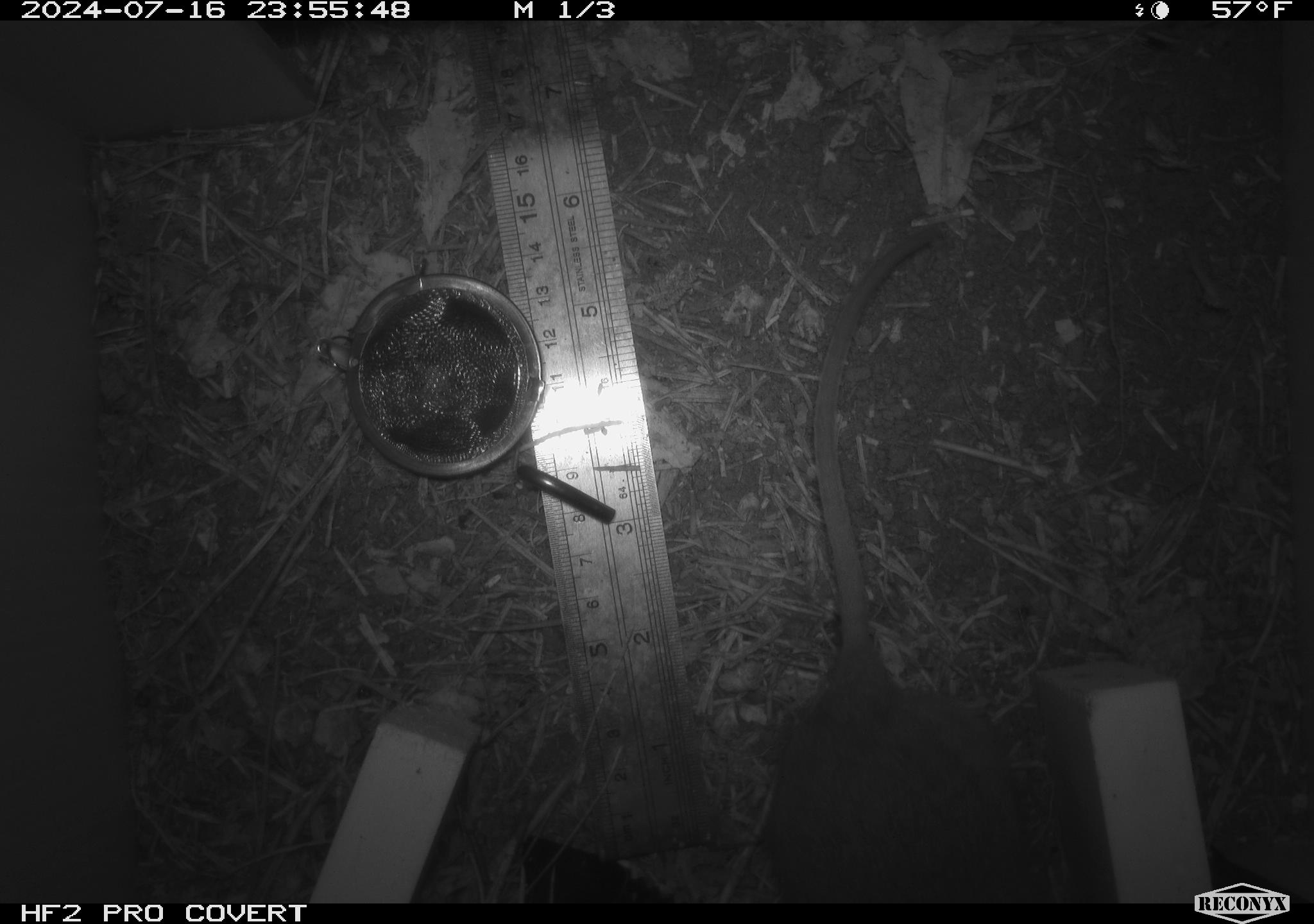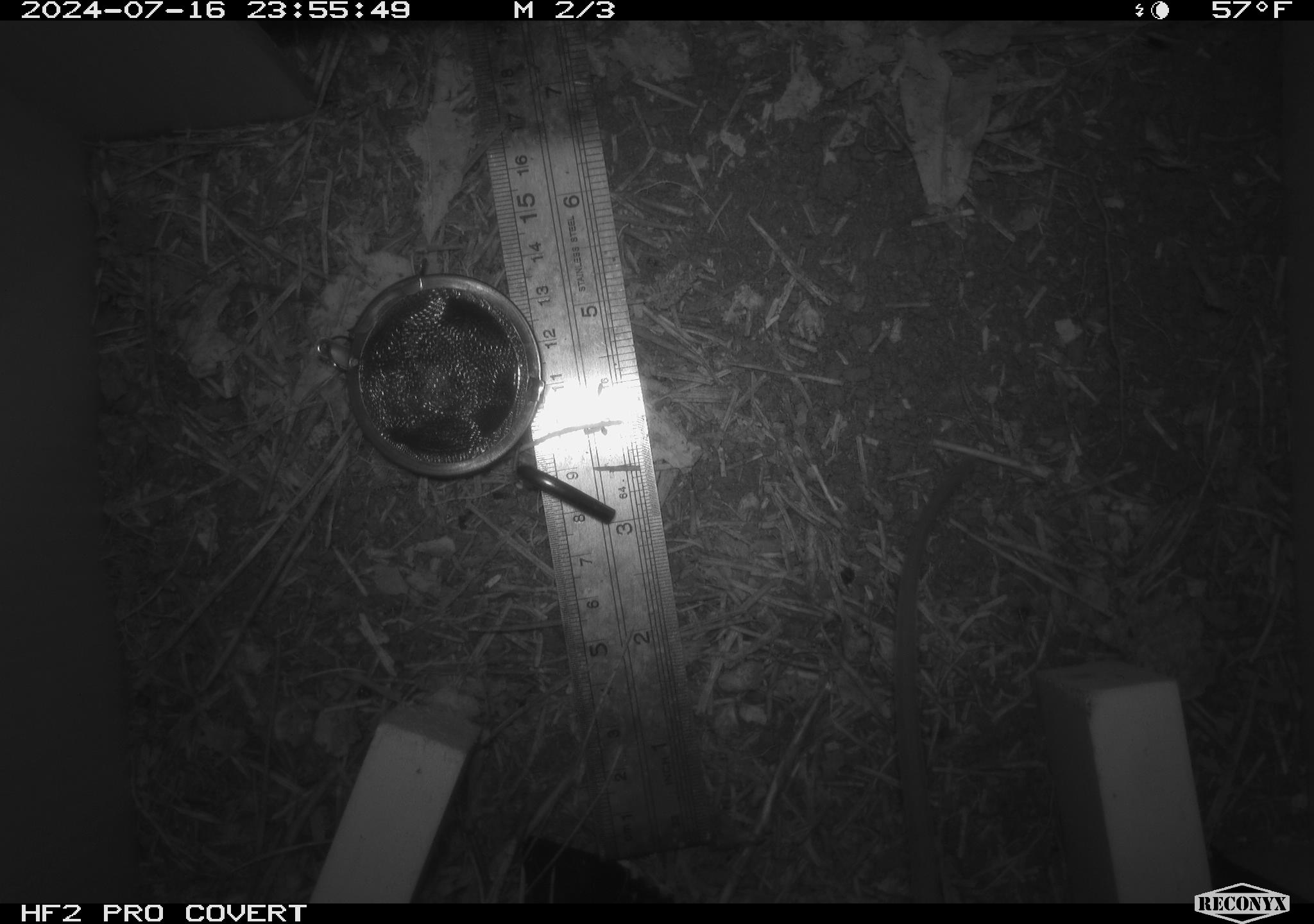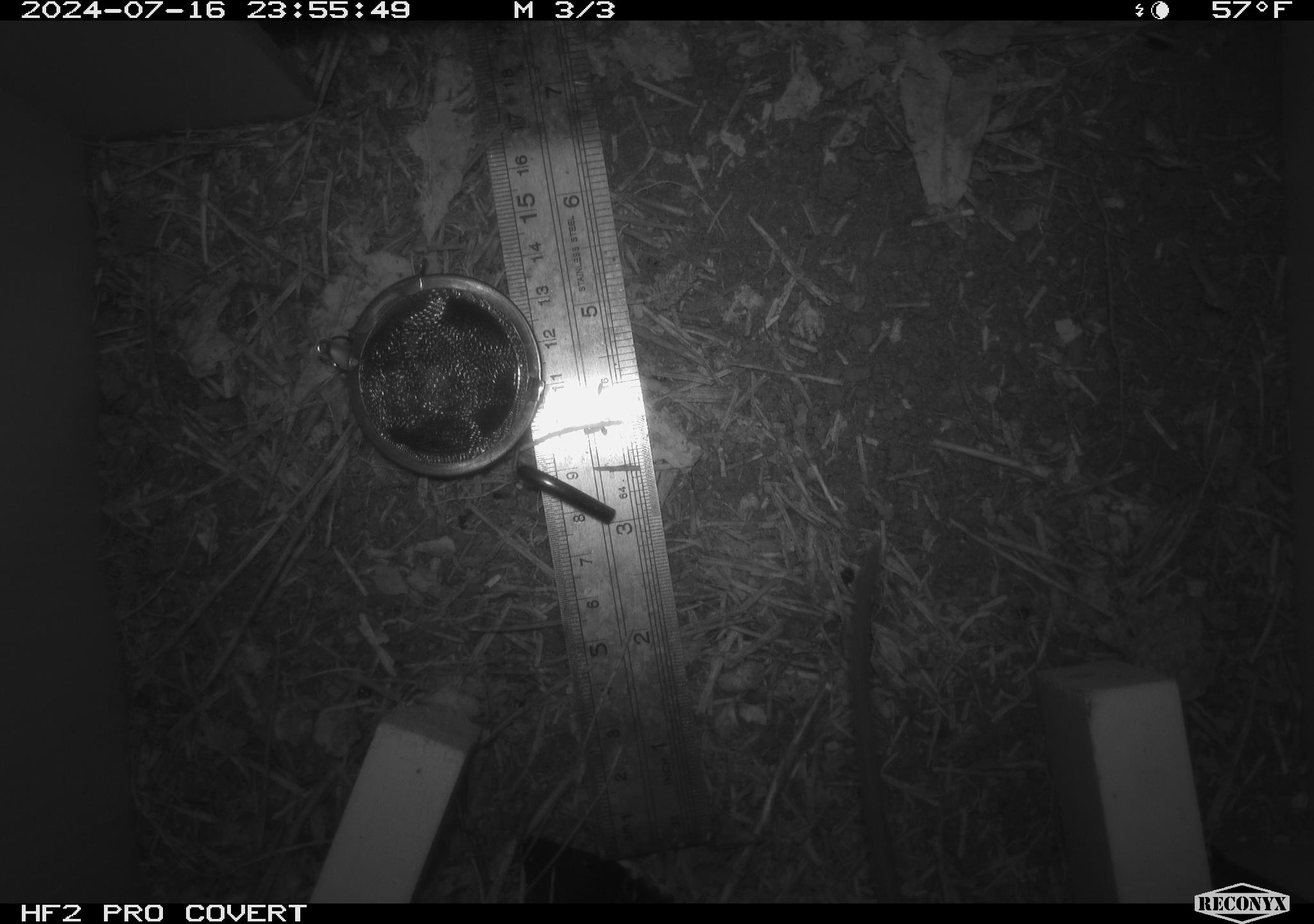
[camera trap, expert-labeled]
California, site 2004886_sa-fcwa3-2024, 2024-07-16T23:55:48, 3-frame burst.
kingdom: Animalia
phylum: Chordata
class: Mammalia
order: Rodentia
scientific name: Rodentia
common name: mouse species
Mouse species (Rodentia).